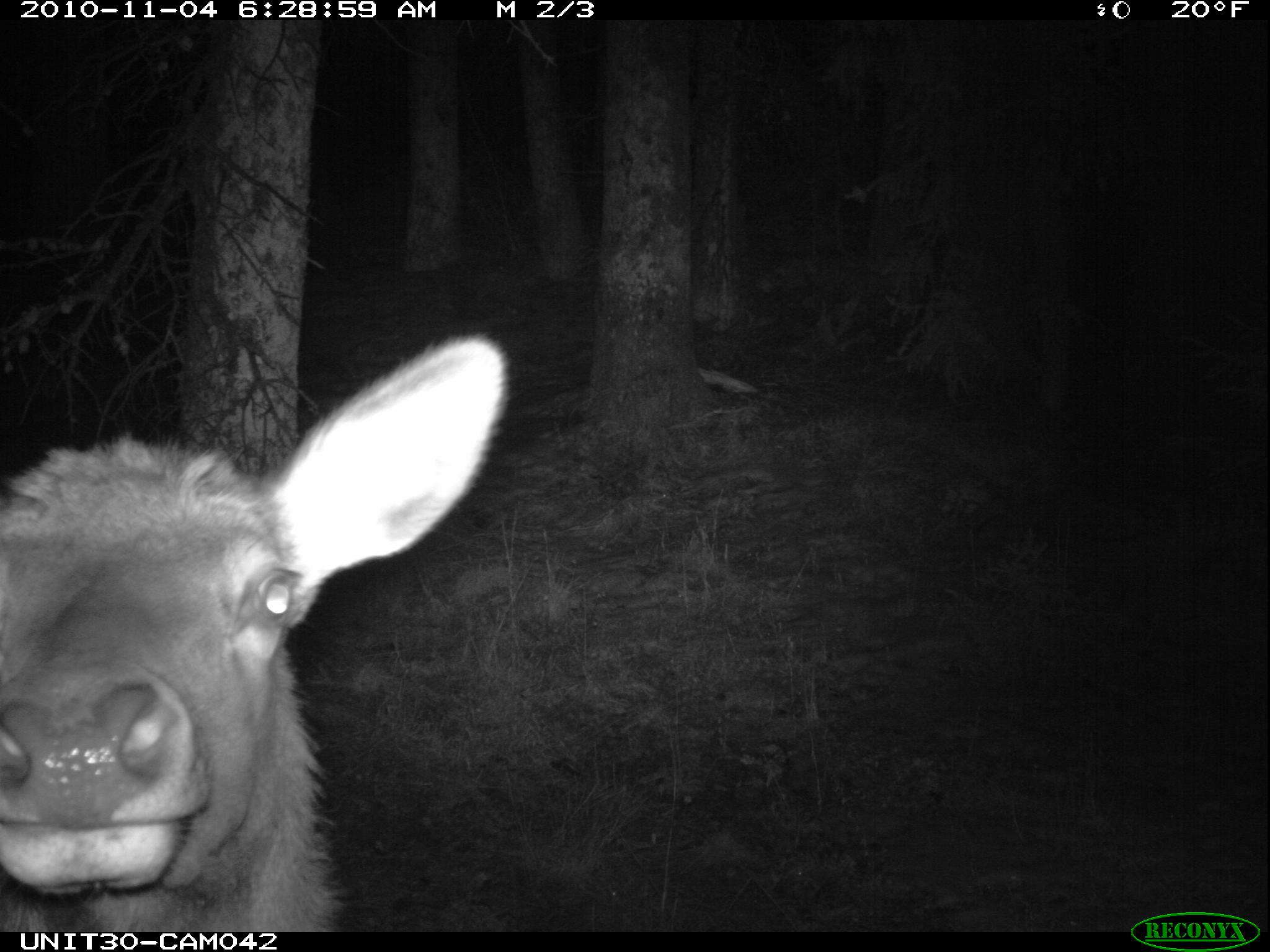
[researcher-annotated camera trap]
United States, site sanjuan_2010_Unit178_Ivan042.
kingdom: Animalia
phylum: Chordata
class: Mammalia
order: Artiodactyla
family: Cervidae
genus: Cervus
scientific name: Cervus elaphus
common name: red deer